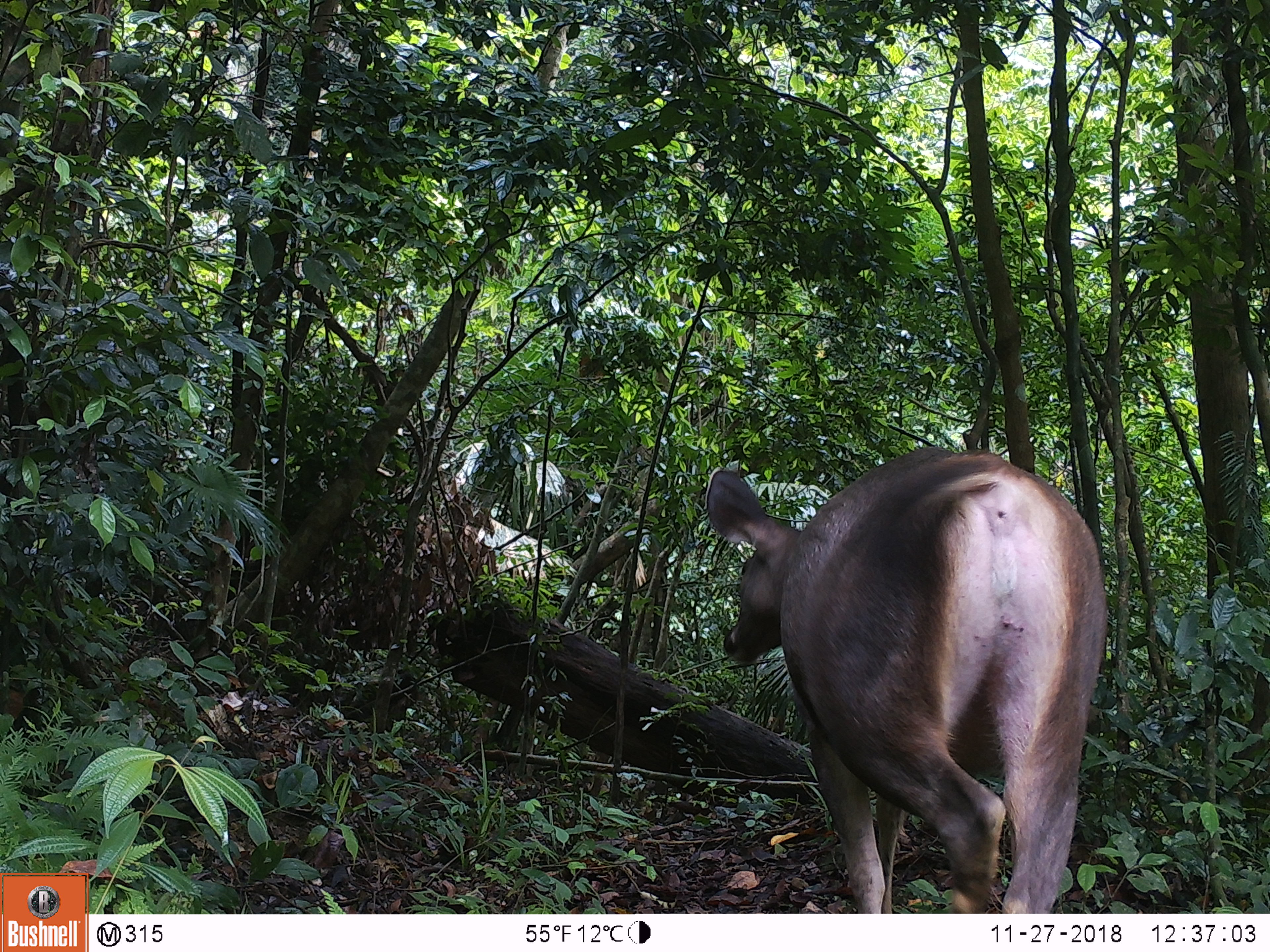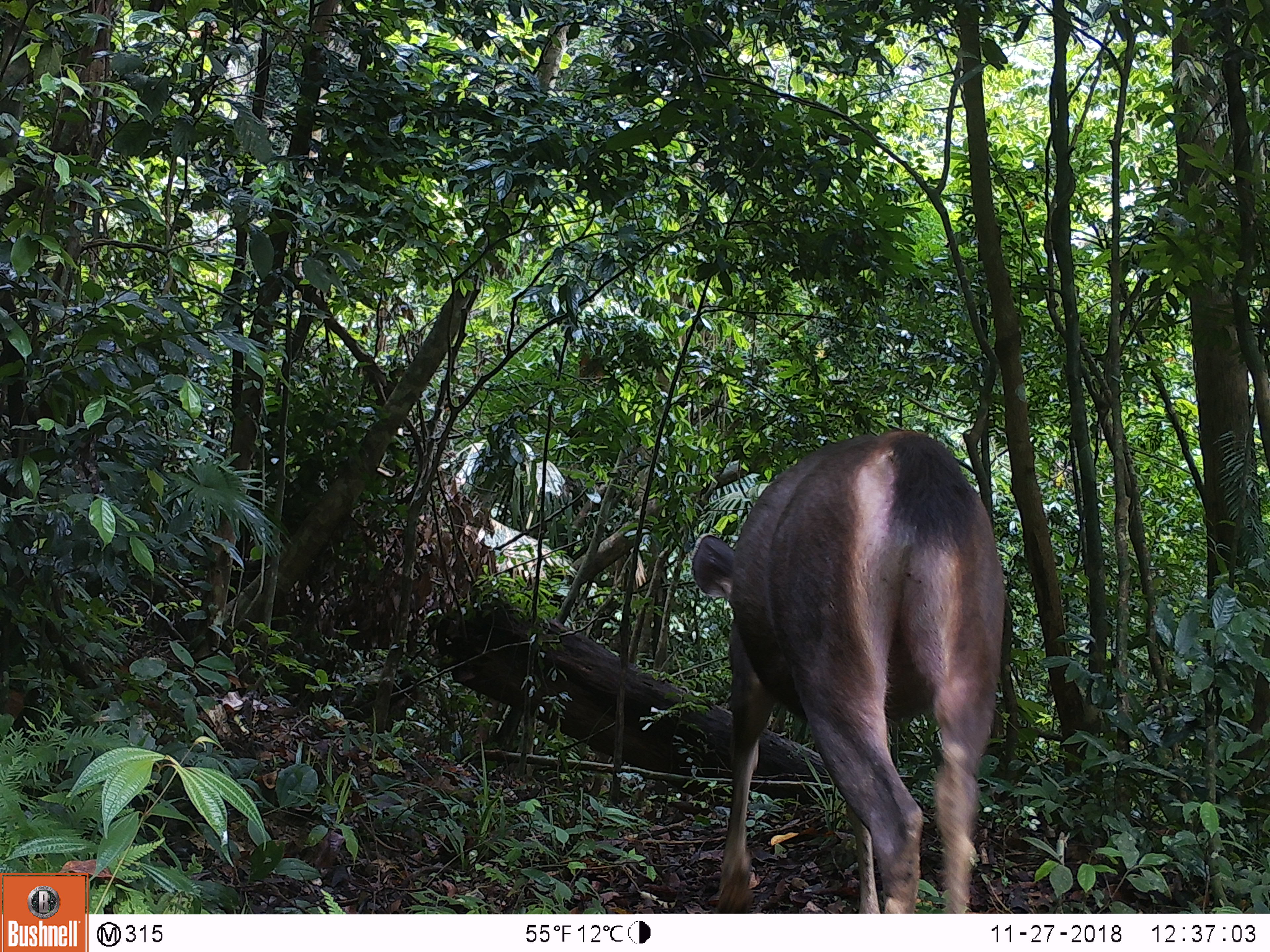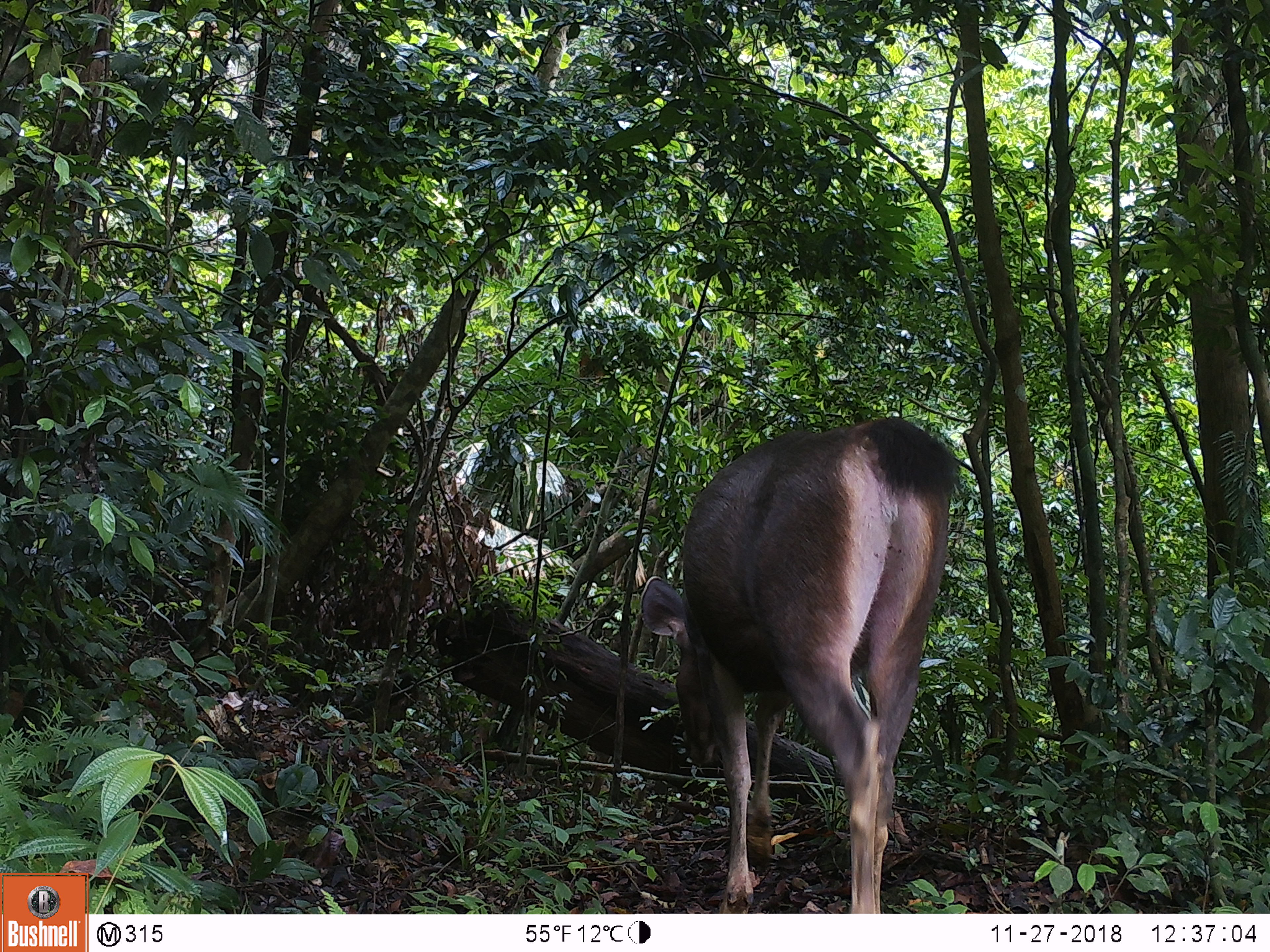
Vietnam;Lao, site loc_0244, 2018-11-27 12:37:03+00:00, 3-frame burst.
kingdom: Animalia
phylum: Chordata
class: Mammalia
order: Artiodactyla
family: Cervidae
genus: Rusa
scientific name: Rusa unicolor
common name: sambar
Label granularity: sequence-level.